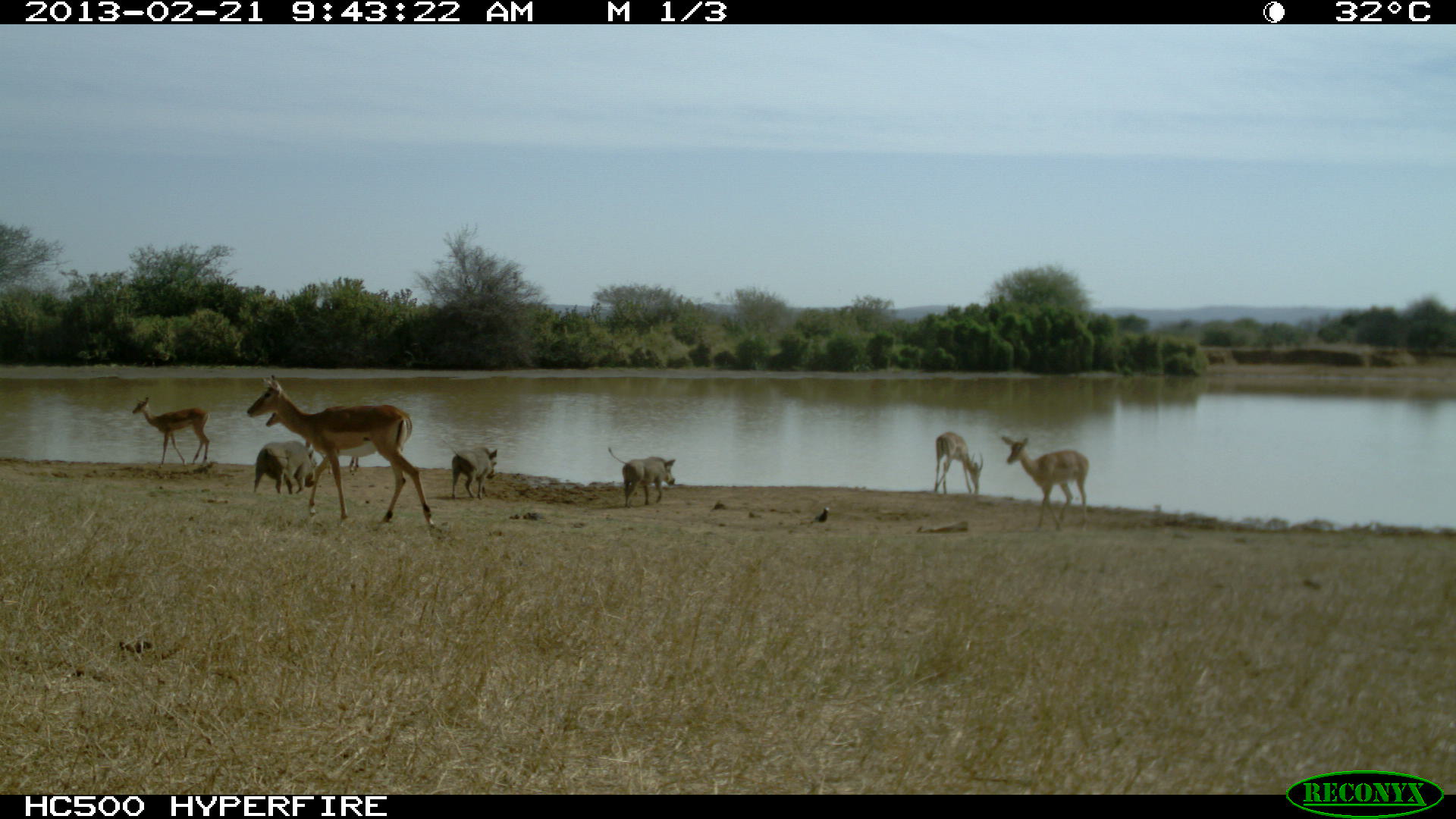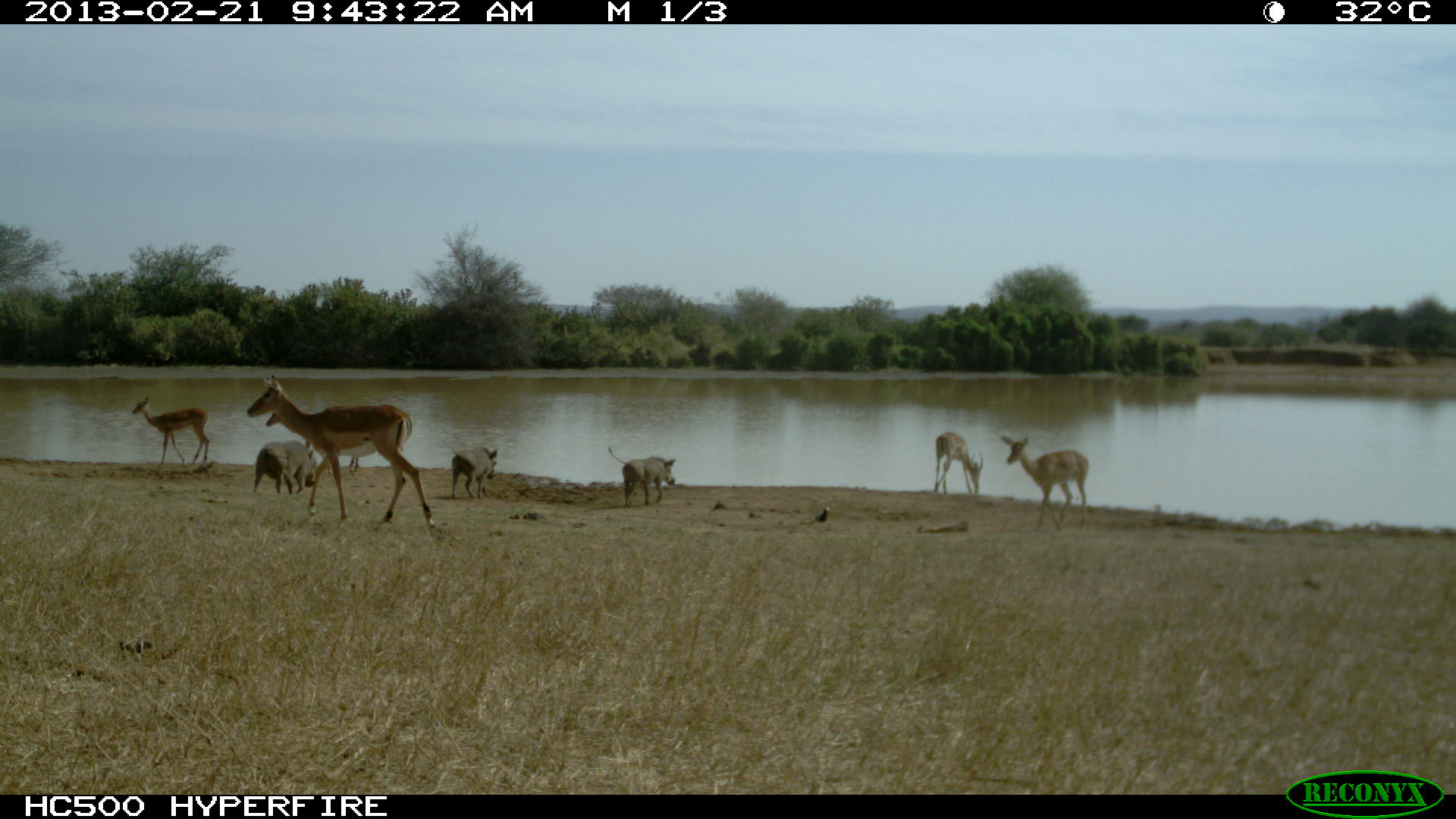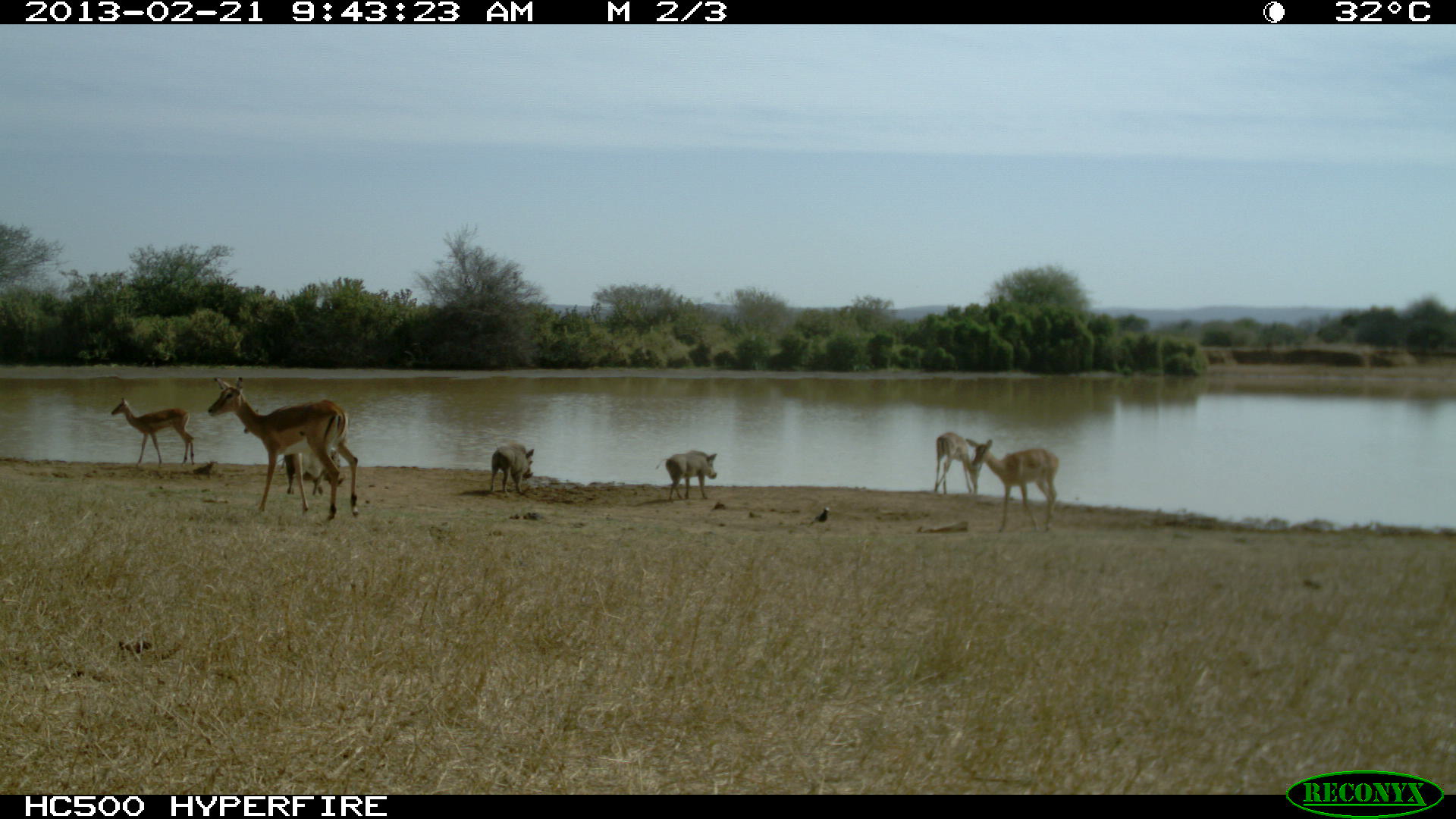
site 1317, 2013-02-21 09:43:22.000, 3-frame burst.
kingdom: Animalia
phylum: Chordata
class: Mammalia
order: Artiodactyla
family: Bovidae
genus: Aepyceros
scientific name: Aepyceros melampus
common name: impala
Aepyceros melampus (impala), count 5.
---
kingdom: Animalia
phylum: Chordata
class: Mammalia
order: Artiodactyla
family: Suidae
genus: Phacochoerus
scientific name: Phacochoerus africanus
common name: common warthog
Phacochoerus africanus (common warthog), count 3.